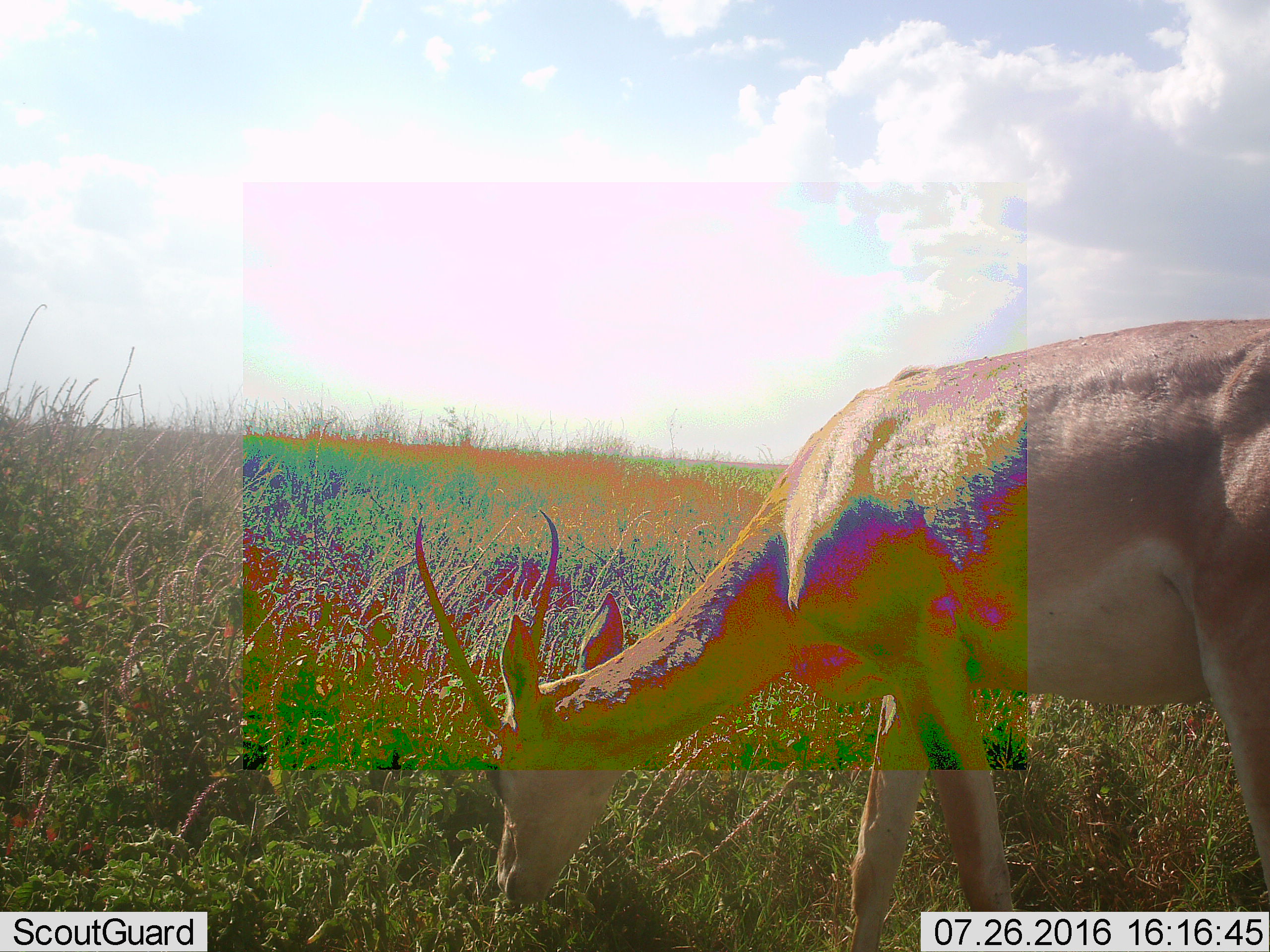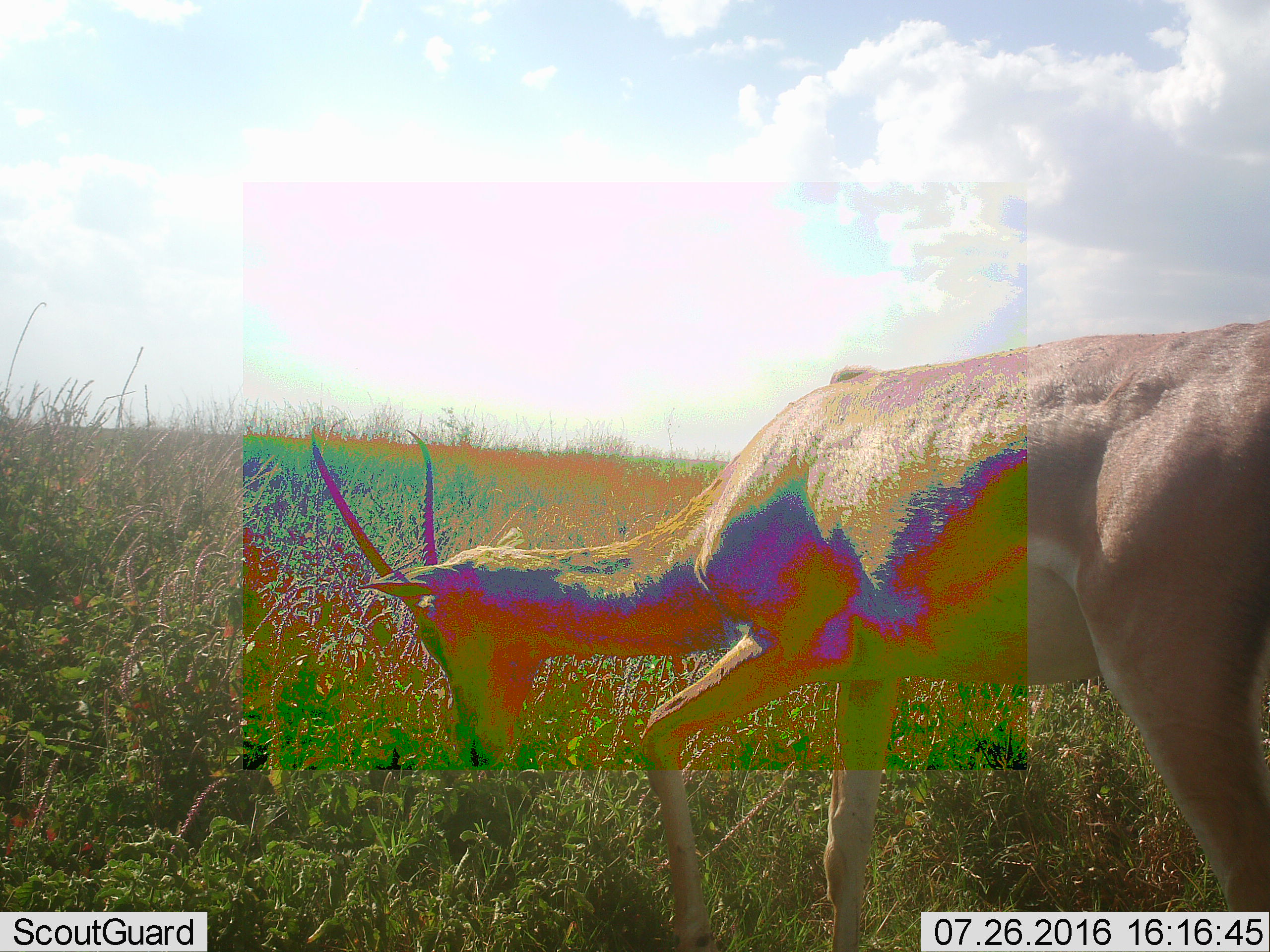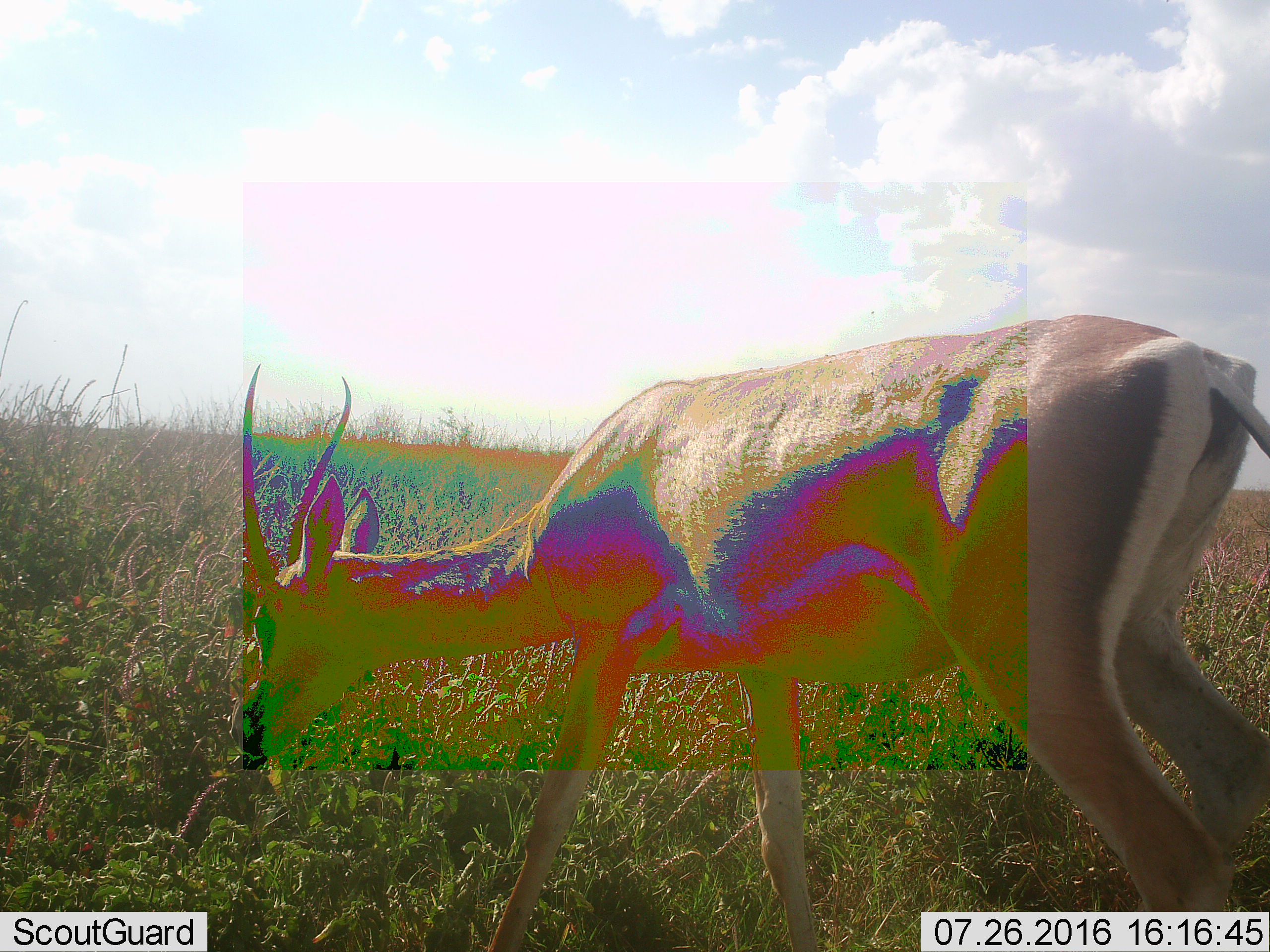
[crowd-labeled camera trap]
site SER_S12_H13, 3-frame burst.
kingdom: Animalia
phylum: Chordata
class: Mammalia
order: Artiodactyla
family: Bovidae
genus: Nanger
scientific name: Nanger granti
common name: grant's gazelle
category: gazellegrants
Gazellegrants (grant's gazelle) (Nanger granti), count 1. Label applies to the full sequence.